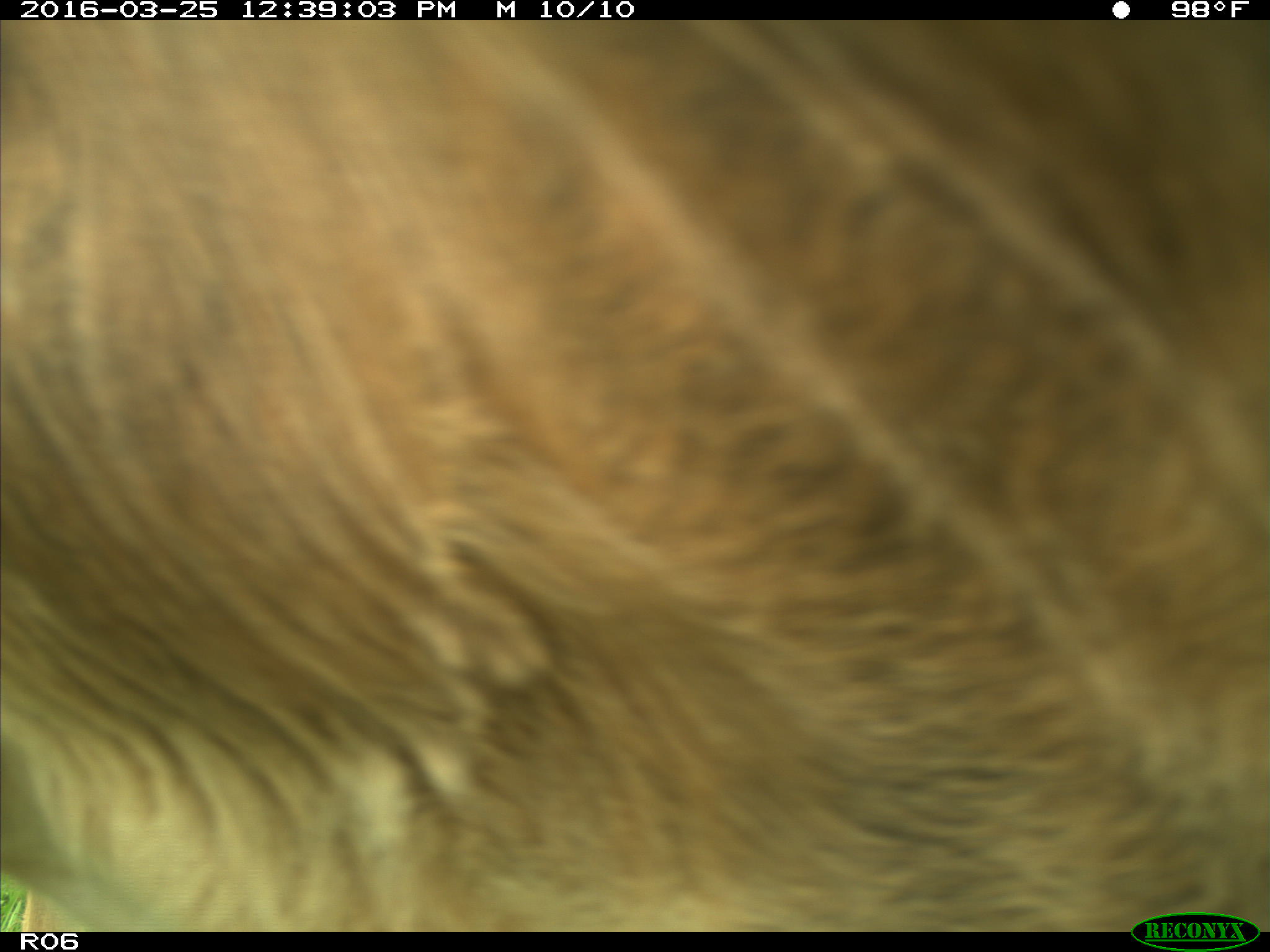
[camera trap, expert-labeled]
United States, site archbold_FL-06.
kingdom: Animalia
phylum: Chordata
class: Mammalia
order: Artiodactyla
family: Bovidae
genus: Bos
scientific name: Bos taurus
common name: domestic cow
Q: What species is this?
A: Bos taurus (domestic cow).